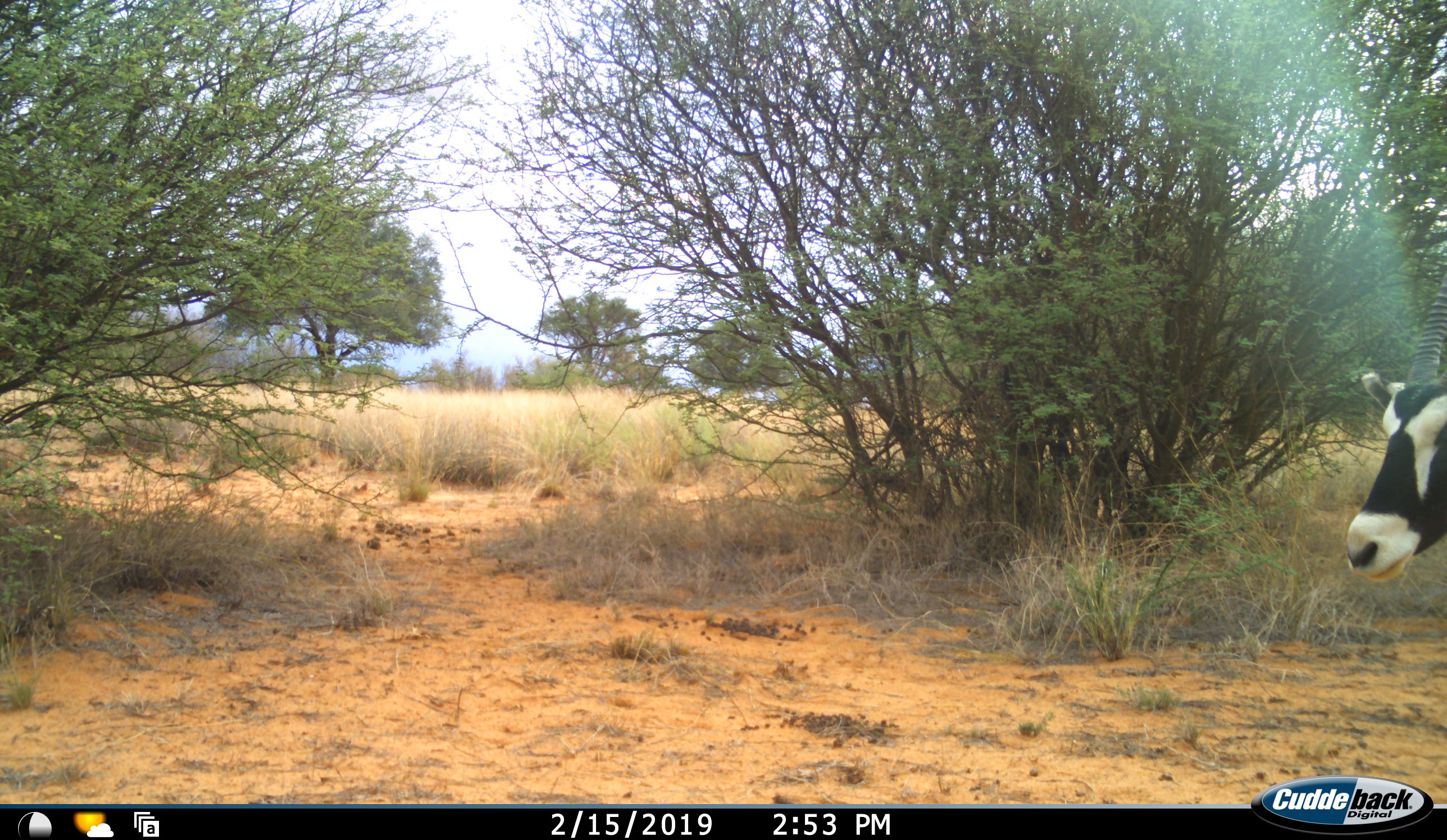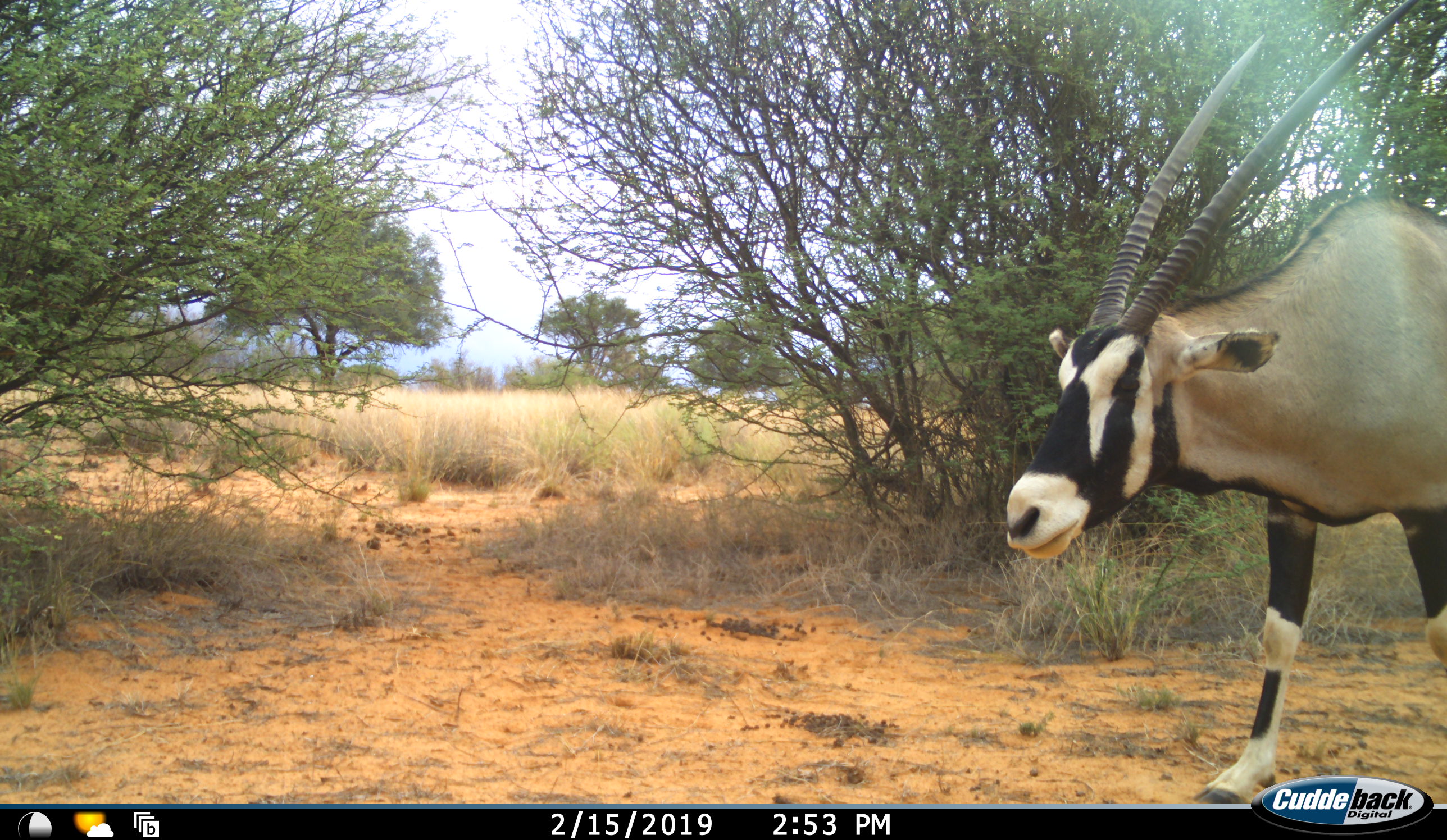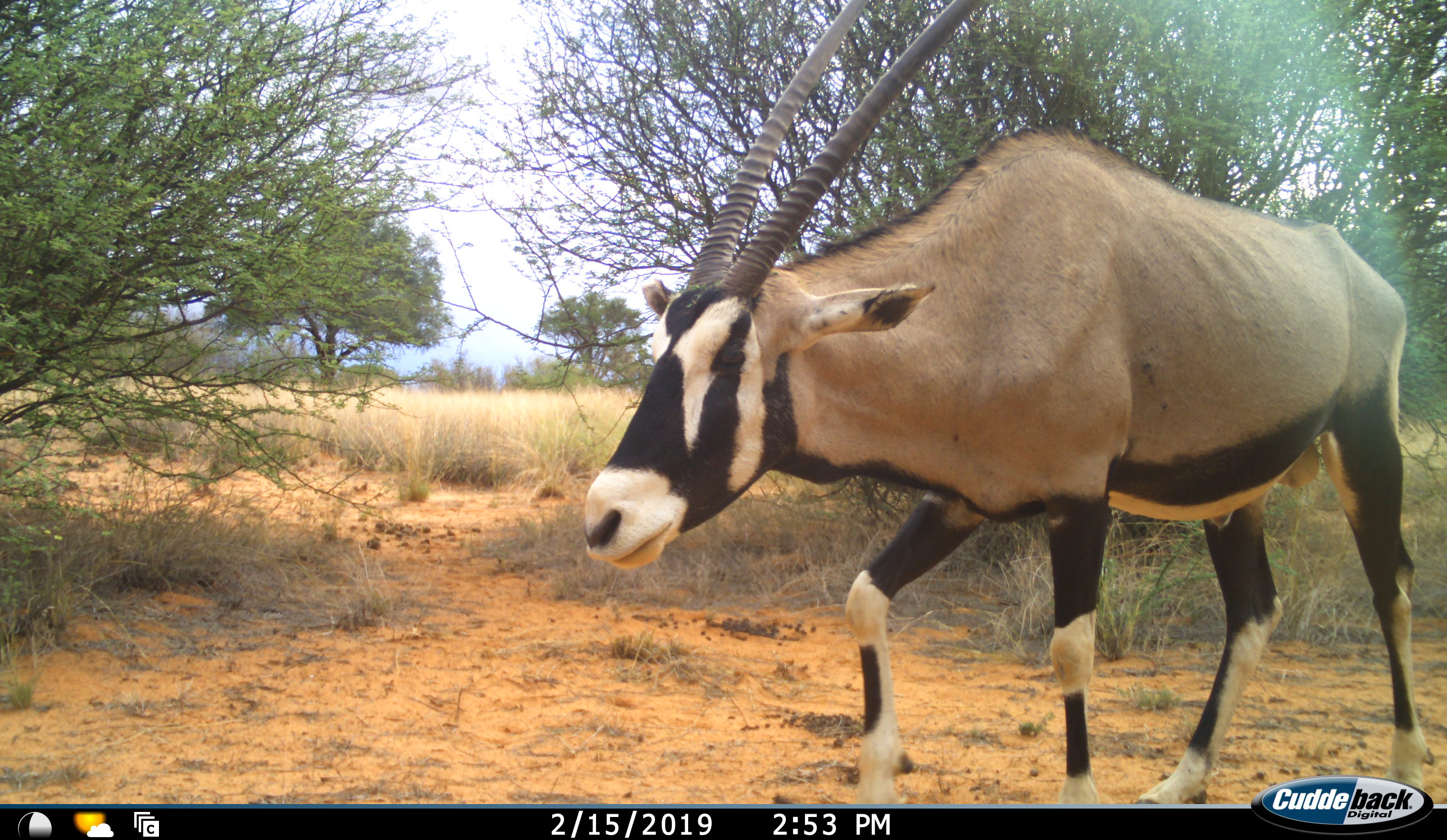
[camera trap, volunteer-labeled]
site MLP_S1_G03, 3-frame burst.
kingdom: Animalia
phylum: Chordata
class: Mammalia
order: Artiodactyla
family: Bovidae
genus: Oryx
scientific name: Oryx gazella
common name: gemsbok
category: oryx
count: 1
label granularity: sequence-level